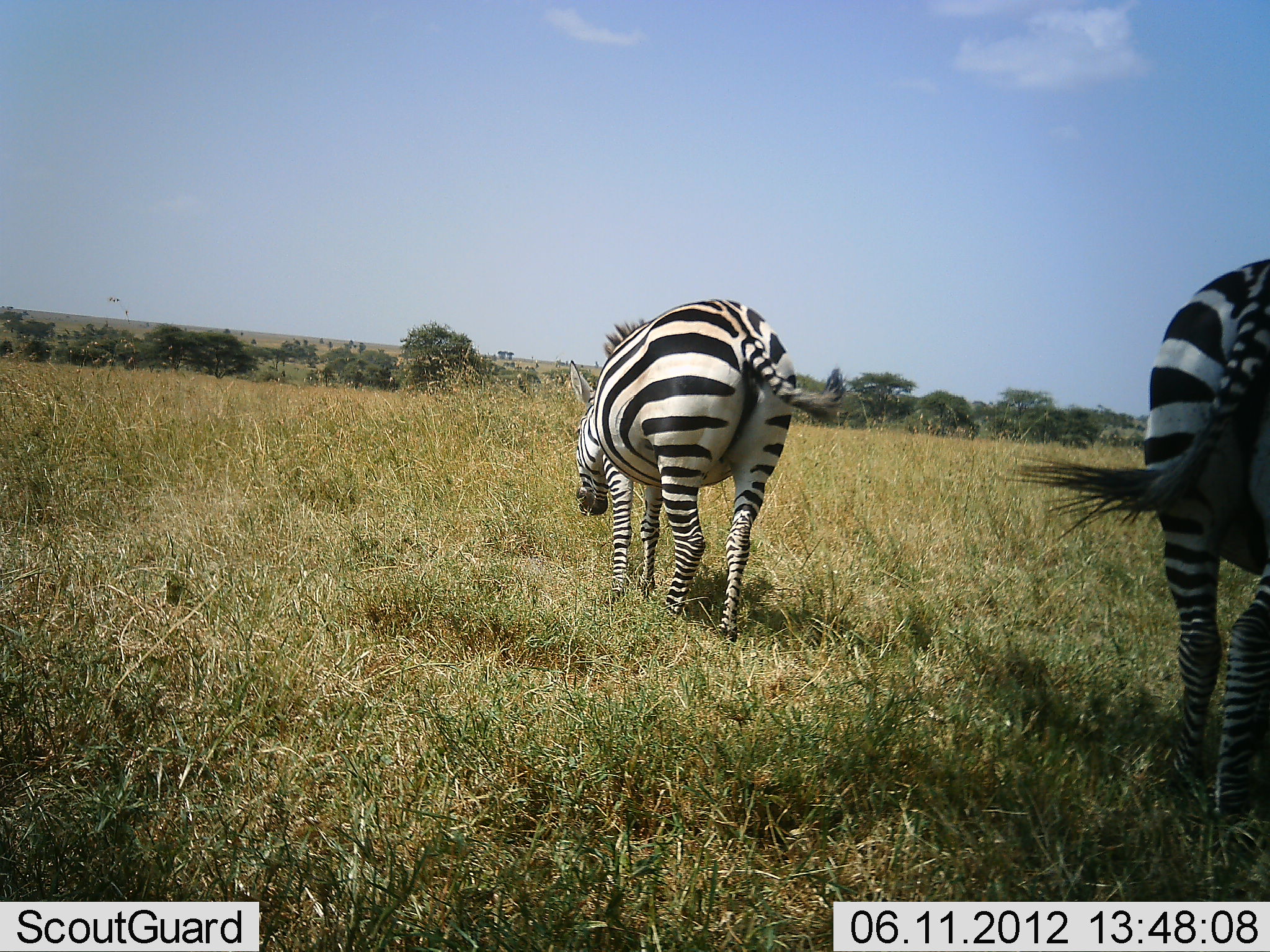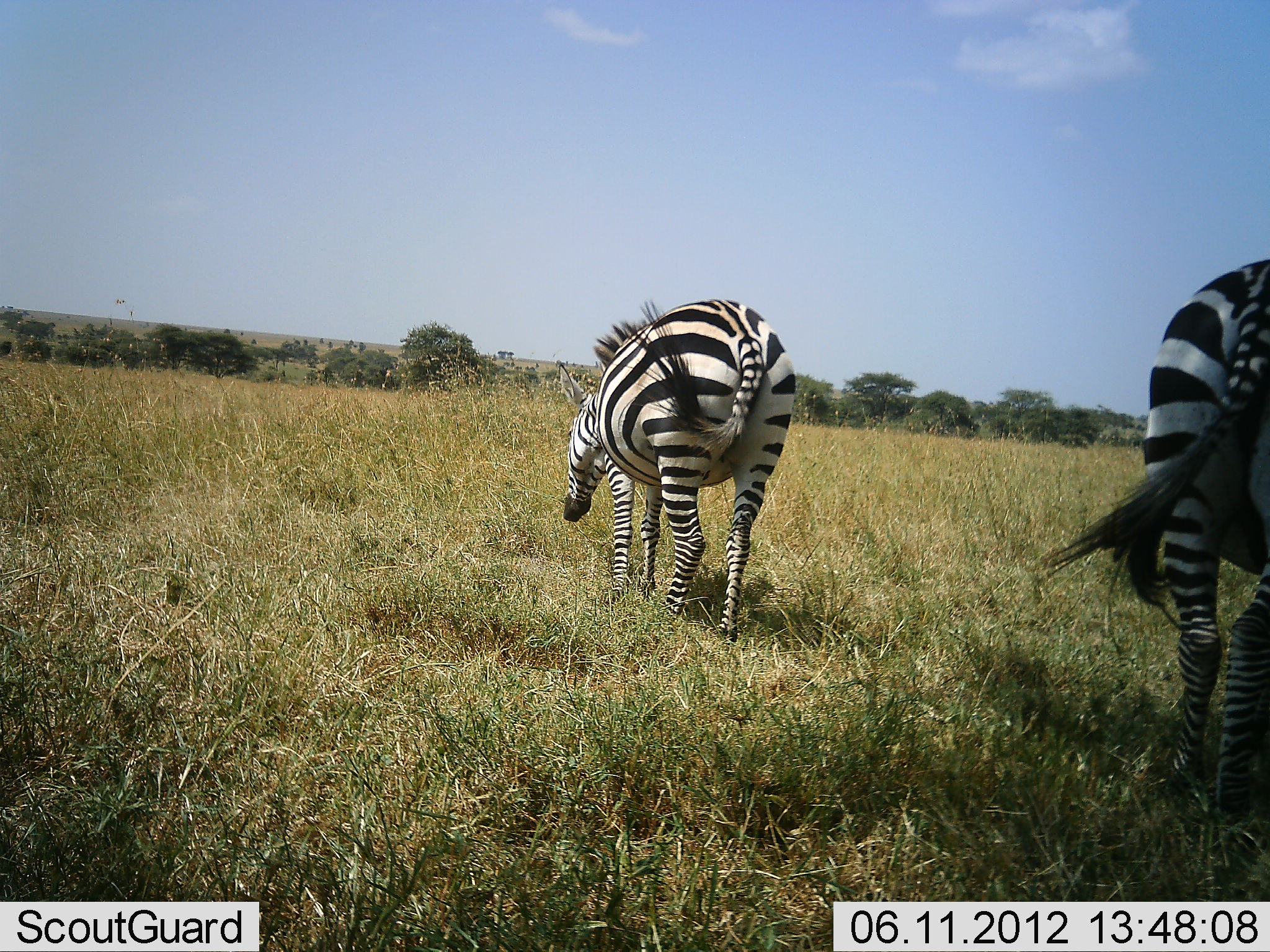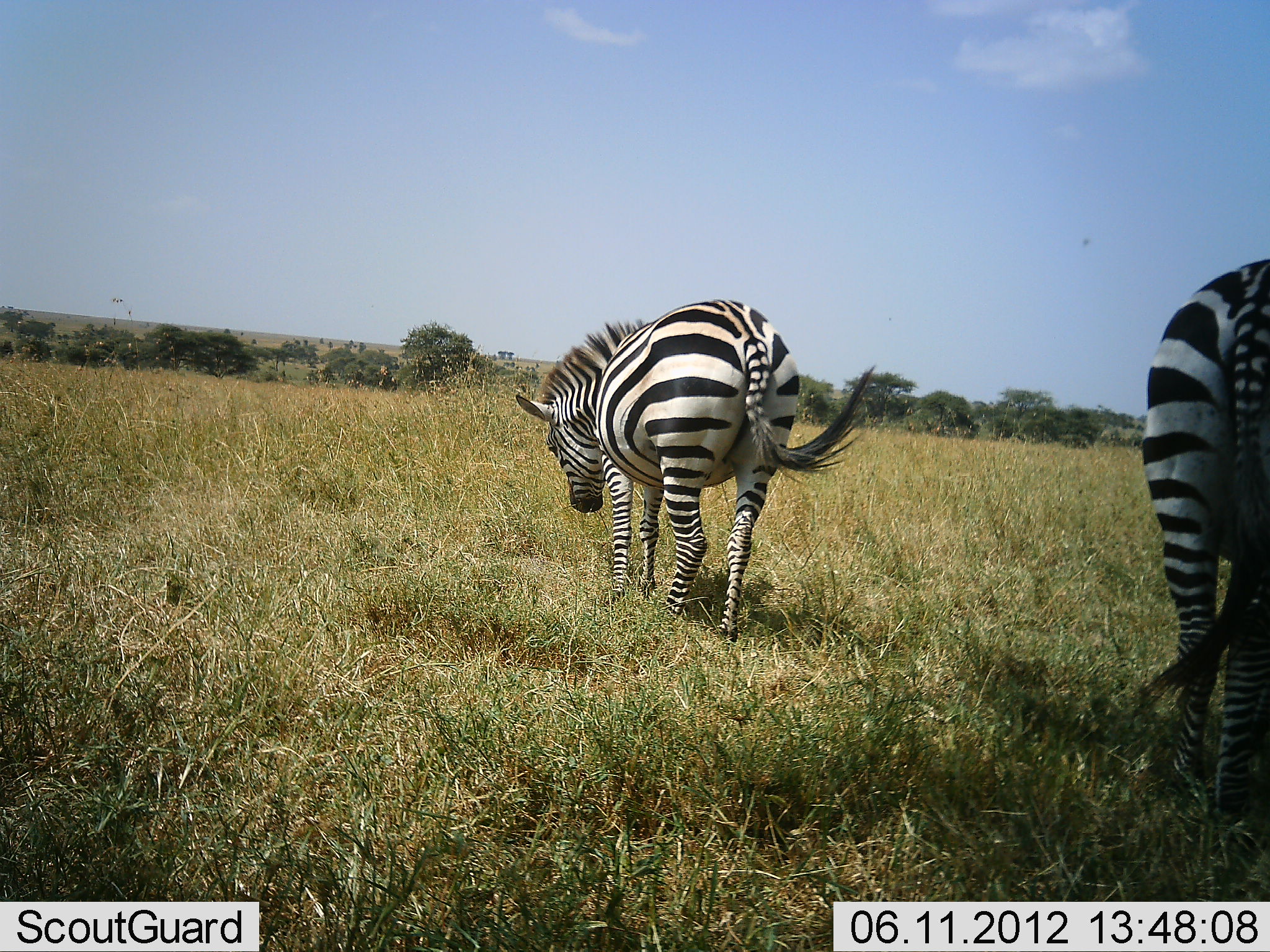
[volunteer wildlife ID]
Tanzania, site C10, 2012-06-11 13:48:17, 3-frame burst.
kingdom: Animalia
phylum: Chordata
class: Mammalia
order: Perissodactyla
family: Equidae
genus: Equus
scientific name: Equus quagga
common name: plains zebra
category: zebra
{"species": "zebra (plains zebra) (Equus quagga)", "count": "2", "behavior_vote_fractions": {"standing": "60%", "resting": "10%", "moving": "10%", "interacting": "0%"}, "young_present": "0%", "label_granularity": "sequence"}